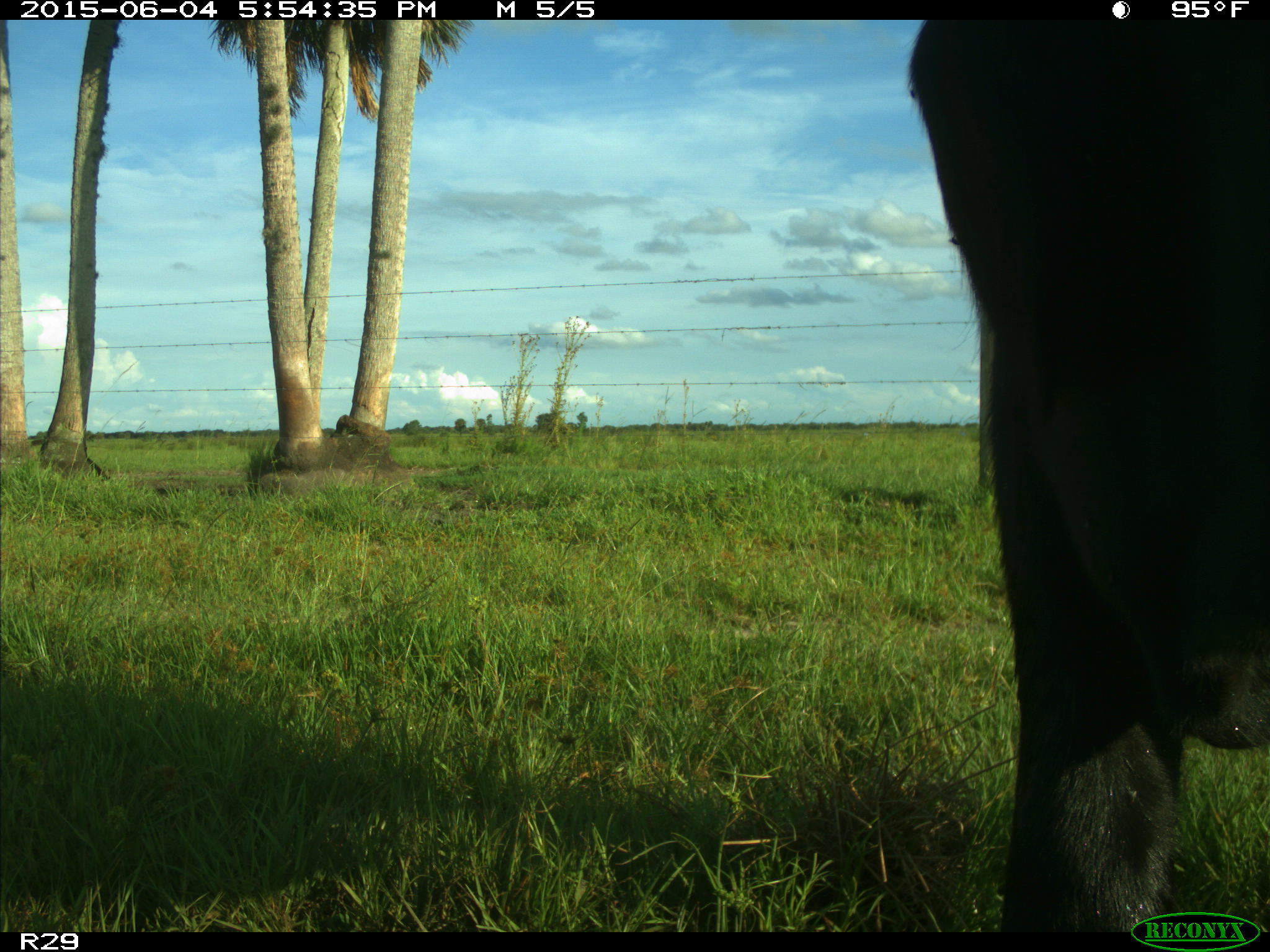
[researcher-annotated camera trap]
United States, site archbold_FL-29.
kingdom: Animalia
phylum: Chordata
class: Mammalia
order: Artiodactyla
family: Bovidae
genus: Bos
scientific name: Bos taurus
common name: domestic cow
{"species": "Bos taurus (domestic cow)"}